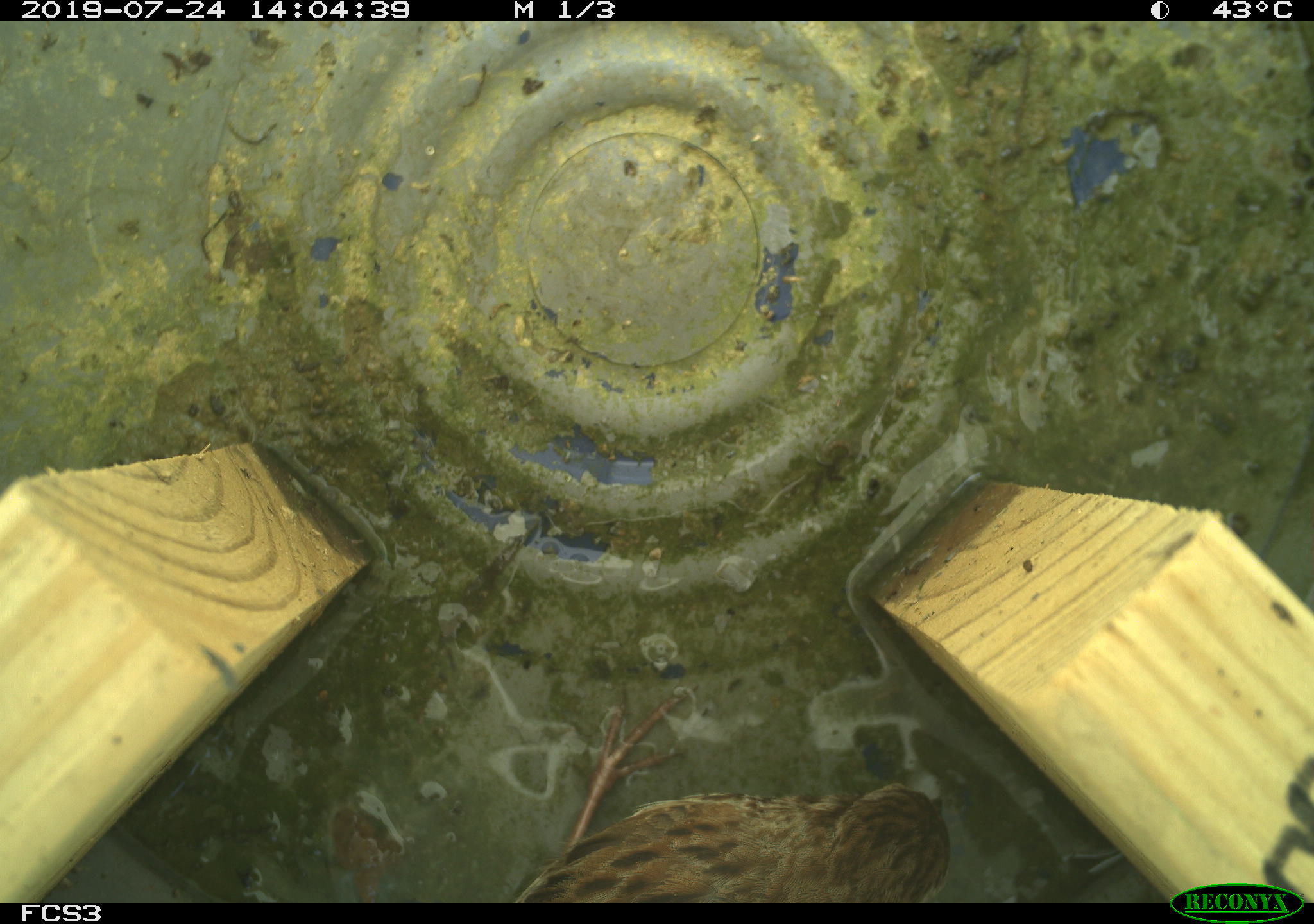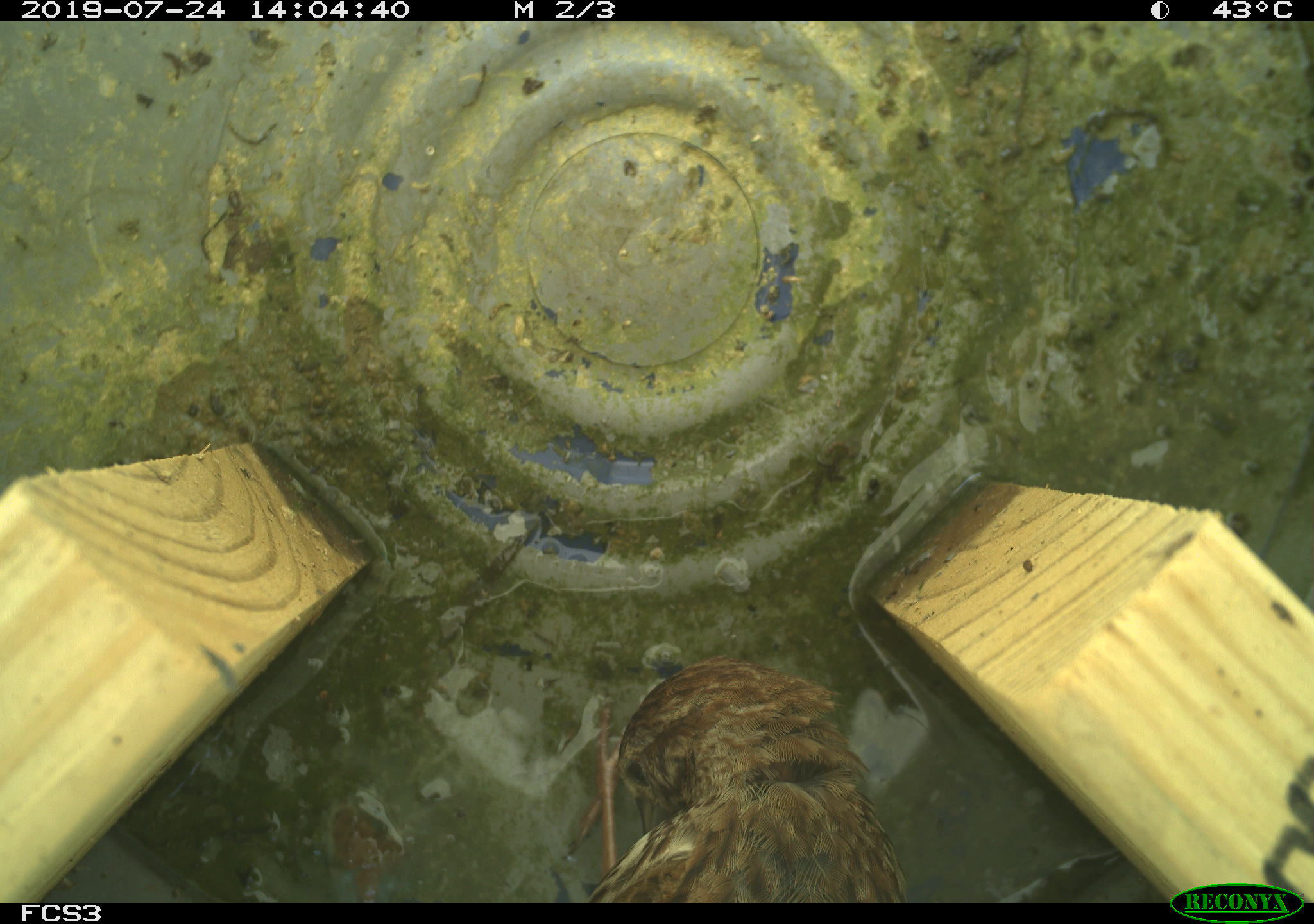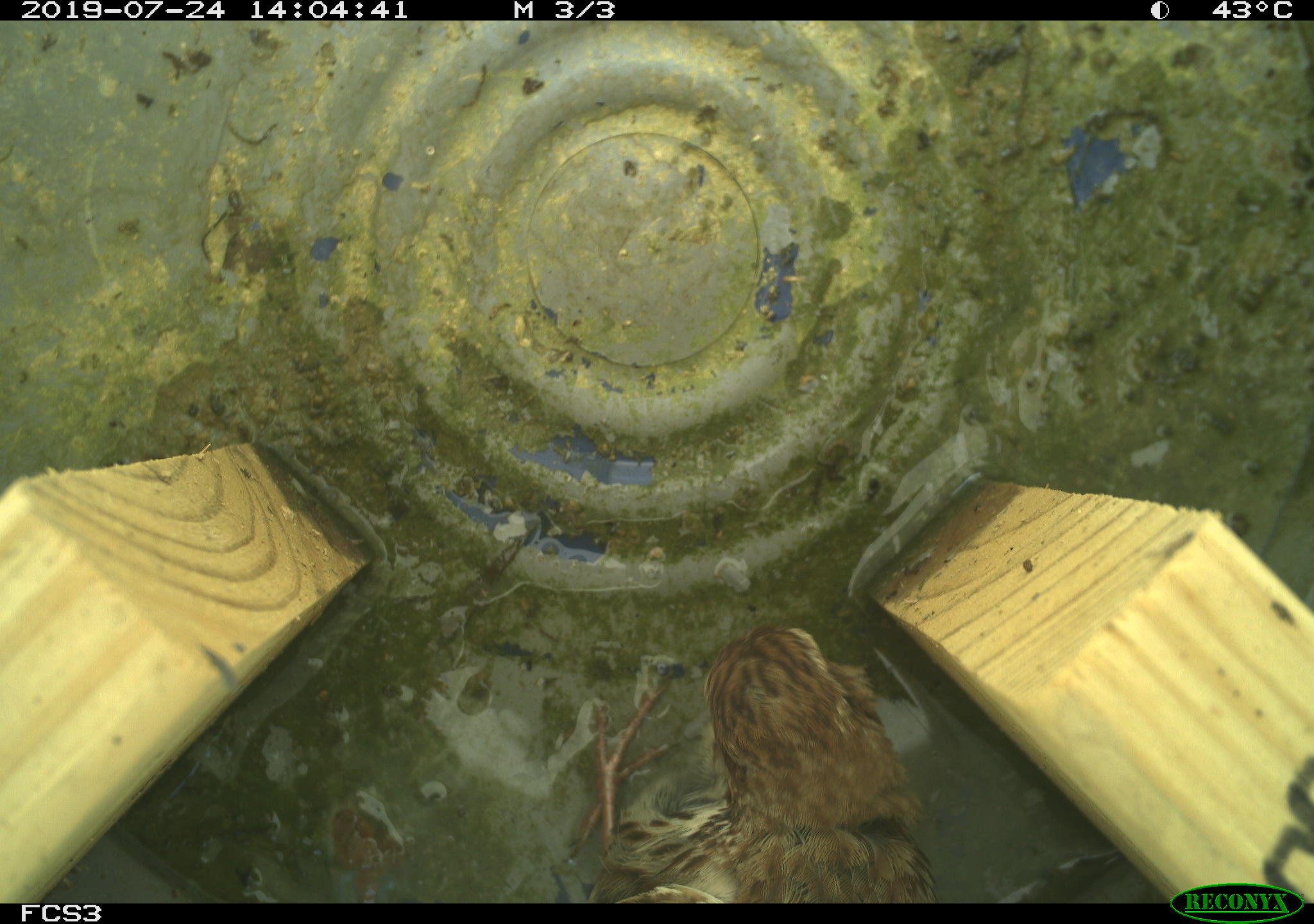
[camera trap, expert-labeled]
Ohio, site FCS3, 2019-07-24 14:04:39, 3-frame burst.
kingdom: Animalia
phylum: Chordata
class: Aves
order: Passeriformes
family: Passerellidae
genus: Melospiza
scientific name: Melospiza melodia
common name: song sparrow